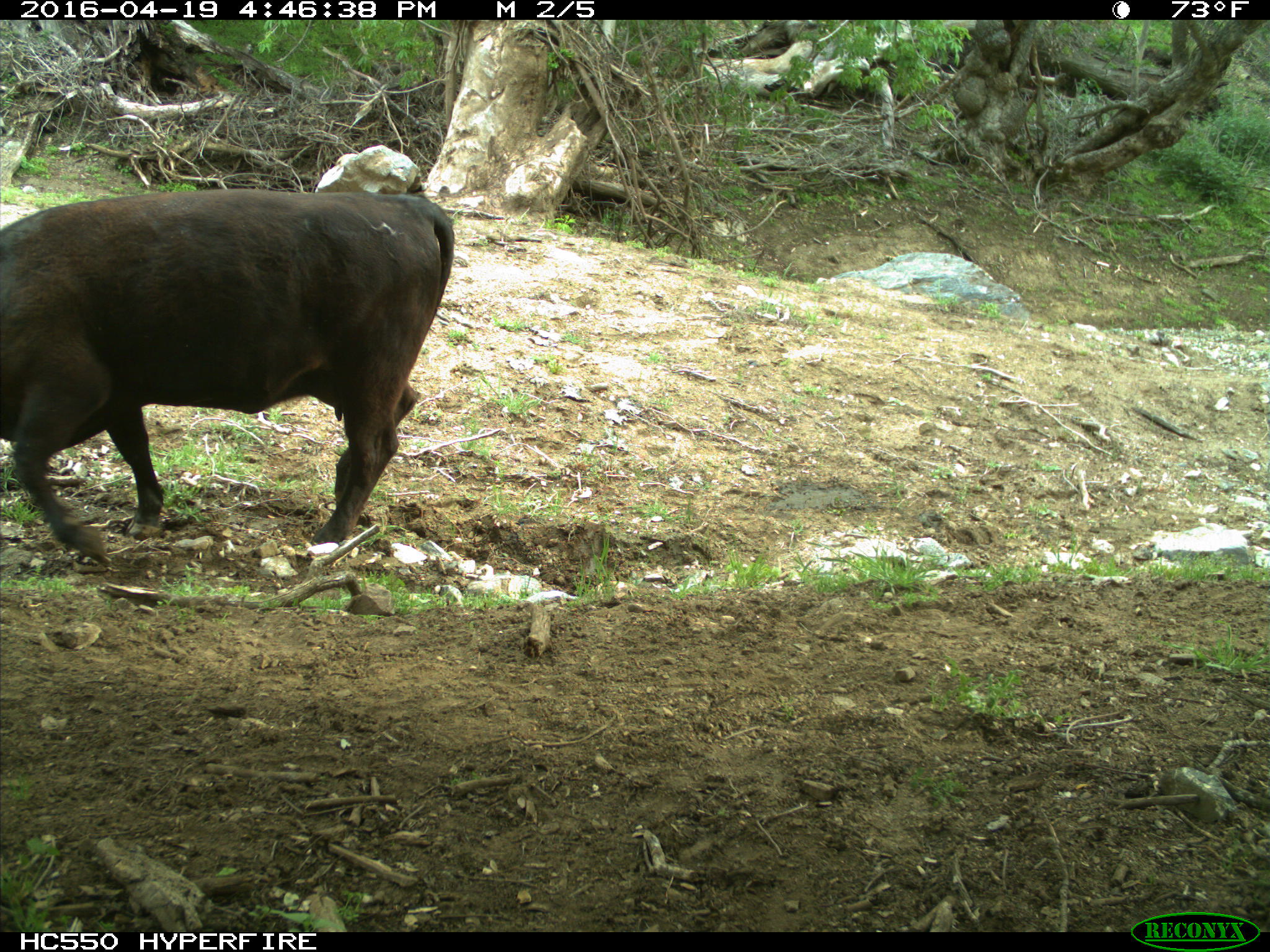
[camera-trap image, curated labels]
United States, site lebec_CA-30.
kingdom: Animalia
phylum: Chordata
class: Mammalia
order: Artiodactyla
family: Bovidae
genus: Bos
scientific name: Bos taurus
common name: domestic cow